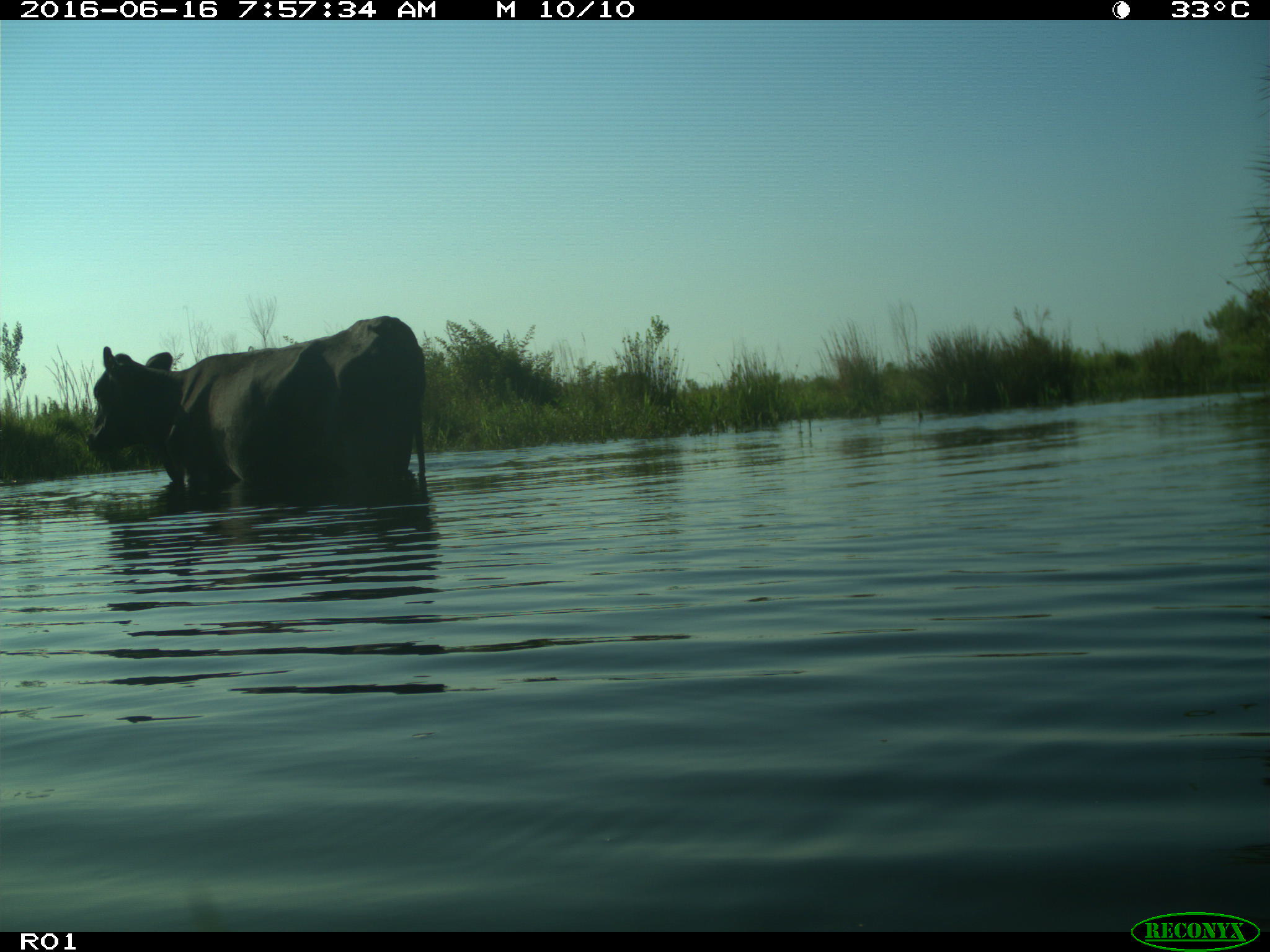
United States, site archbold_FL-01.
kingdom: Animalia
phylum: Chordata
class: Mammalia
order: Artiodactyla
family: Bovidae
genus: Bos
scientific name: Bos taurus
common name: domestic cow